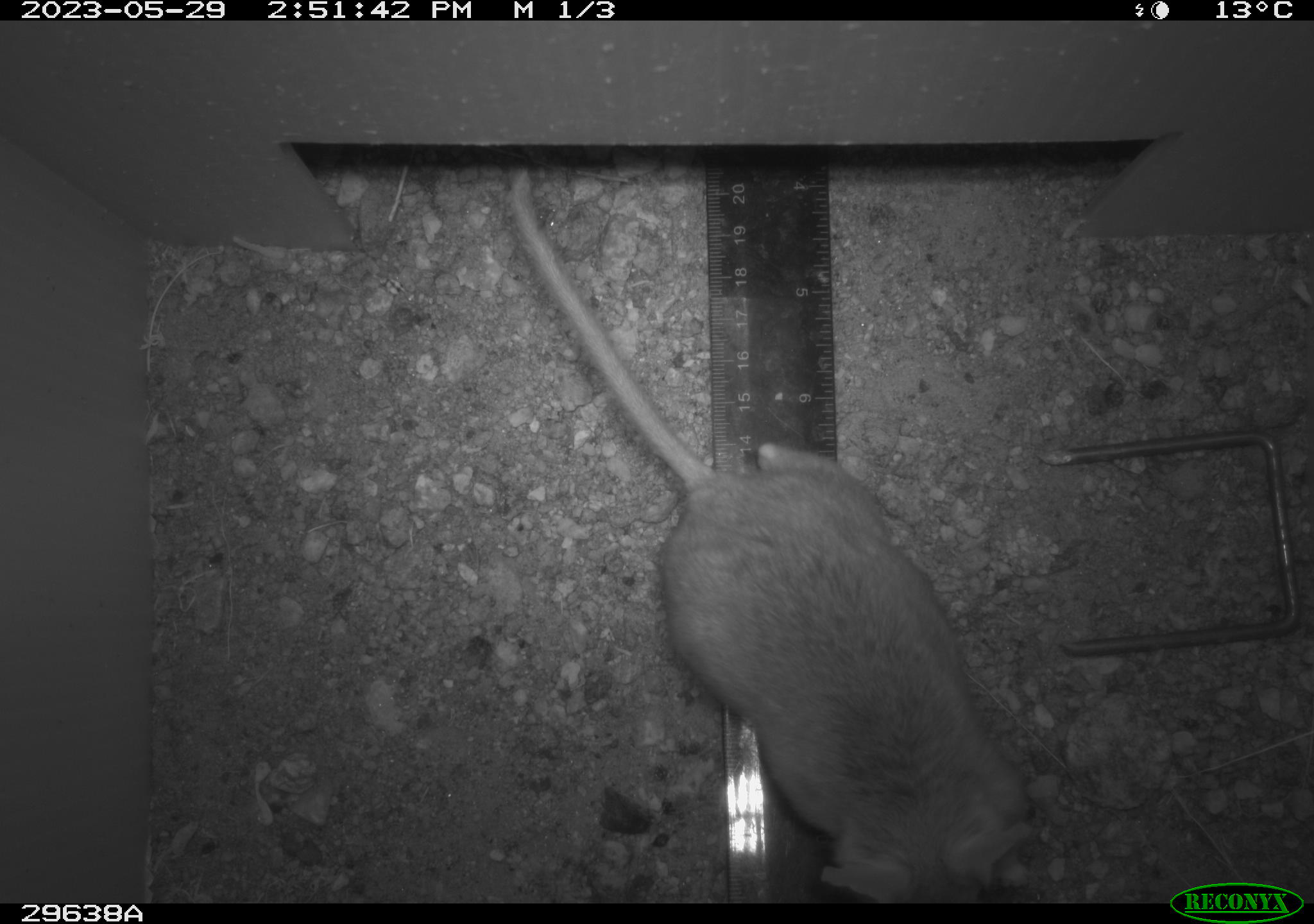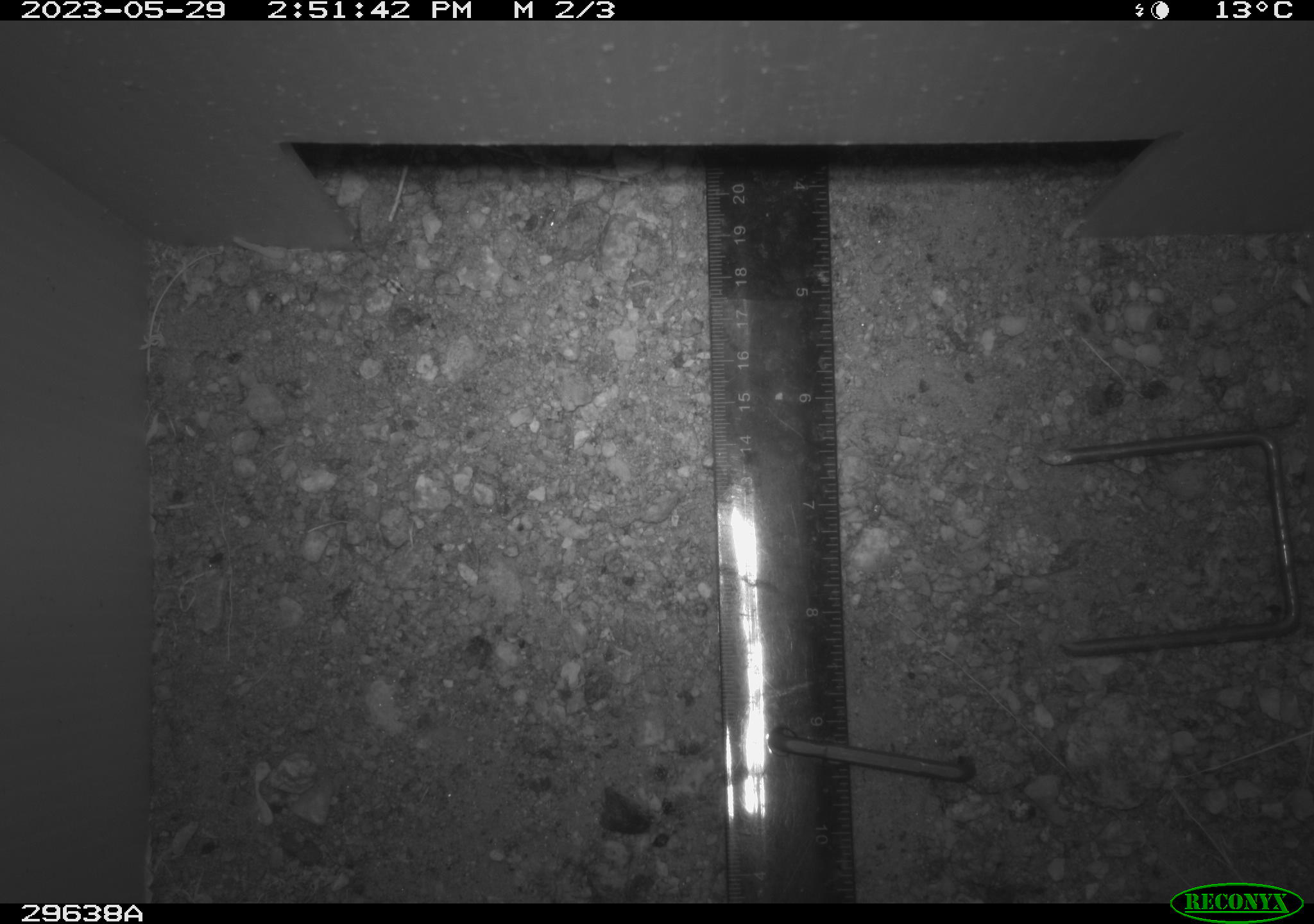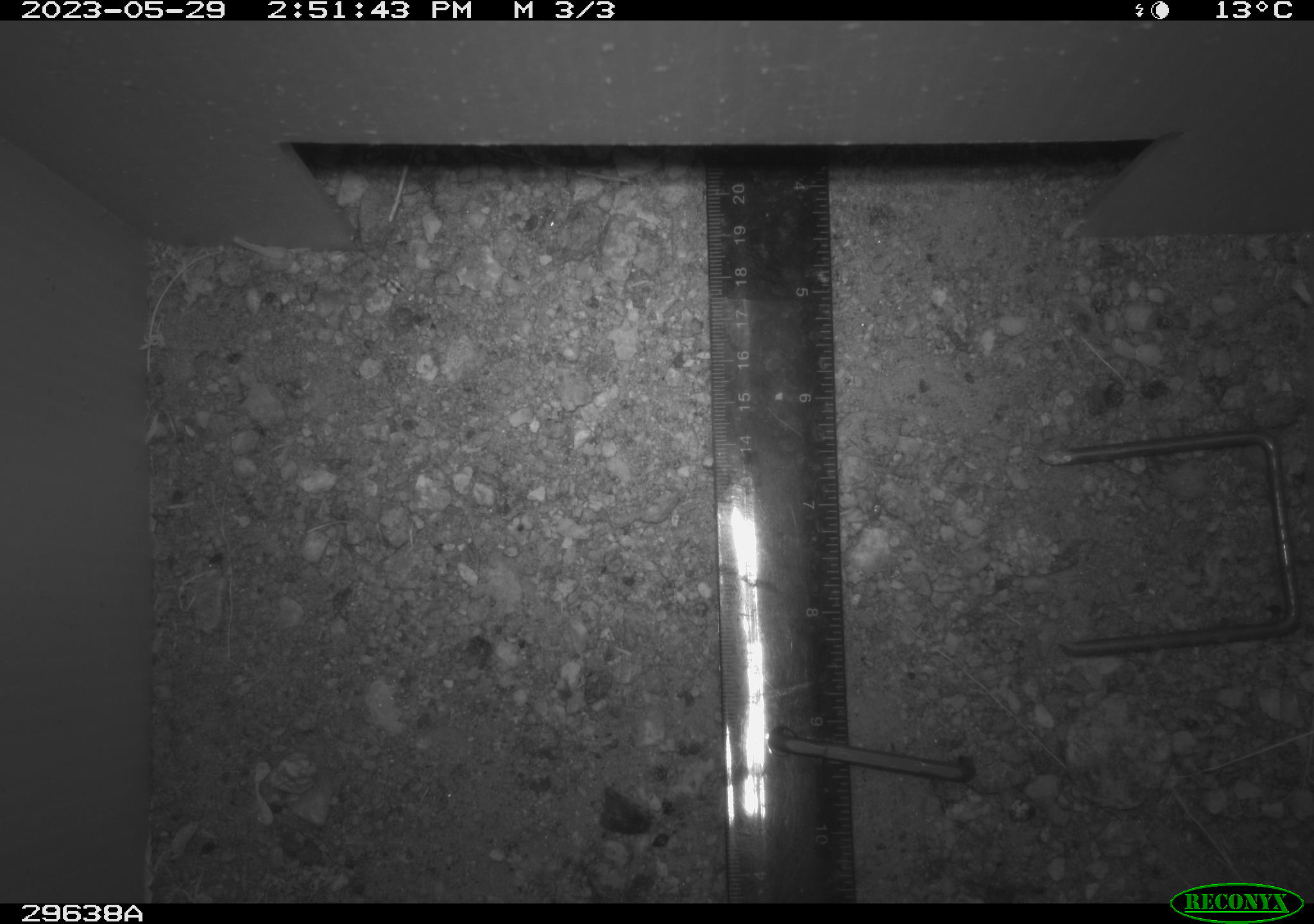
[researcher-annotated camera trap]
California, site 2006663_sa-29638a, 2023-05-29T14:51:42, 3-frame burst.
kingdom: Animalia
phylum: Chordata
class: Mammalia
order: Rodentia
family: Cricetidae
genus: Neotoma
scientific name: Neotoma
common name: pack rat or woodrat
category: neotoma species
Neotoma species (pack rat or woodrat) (Neotoma).